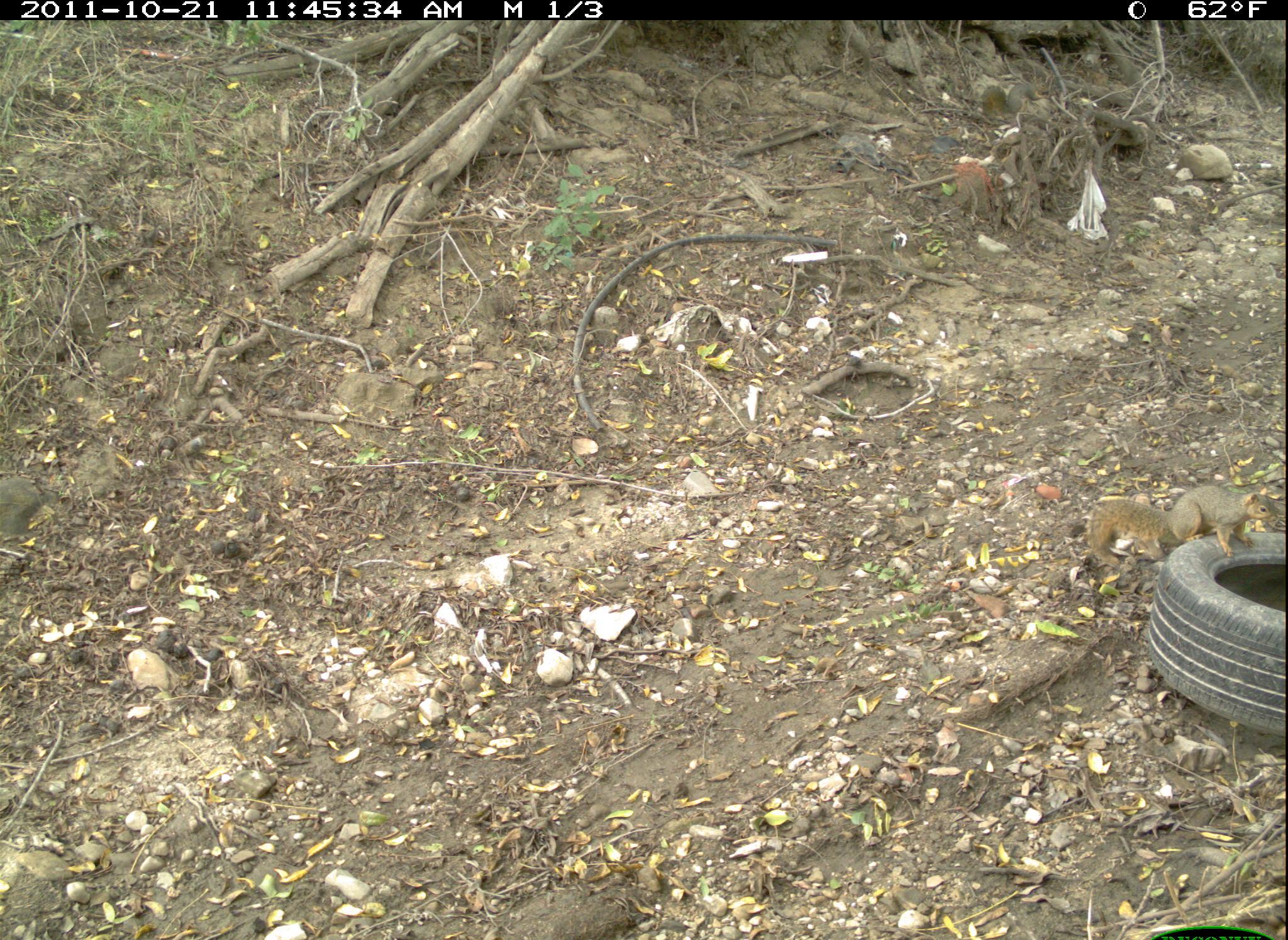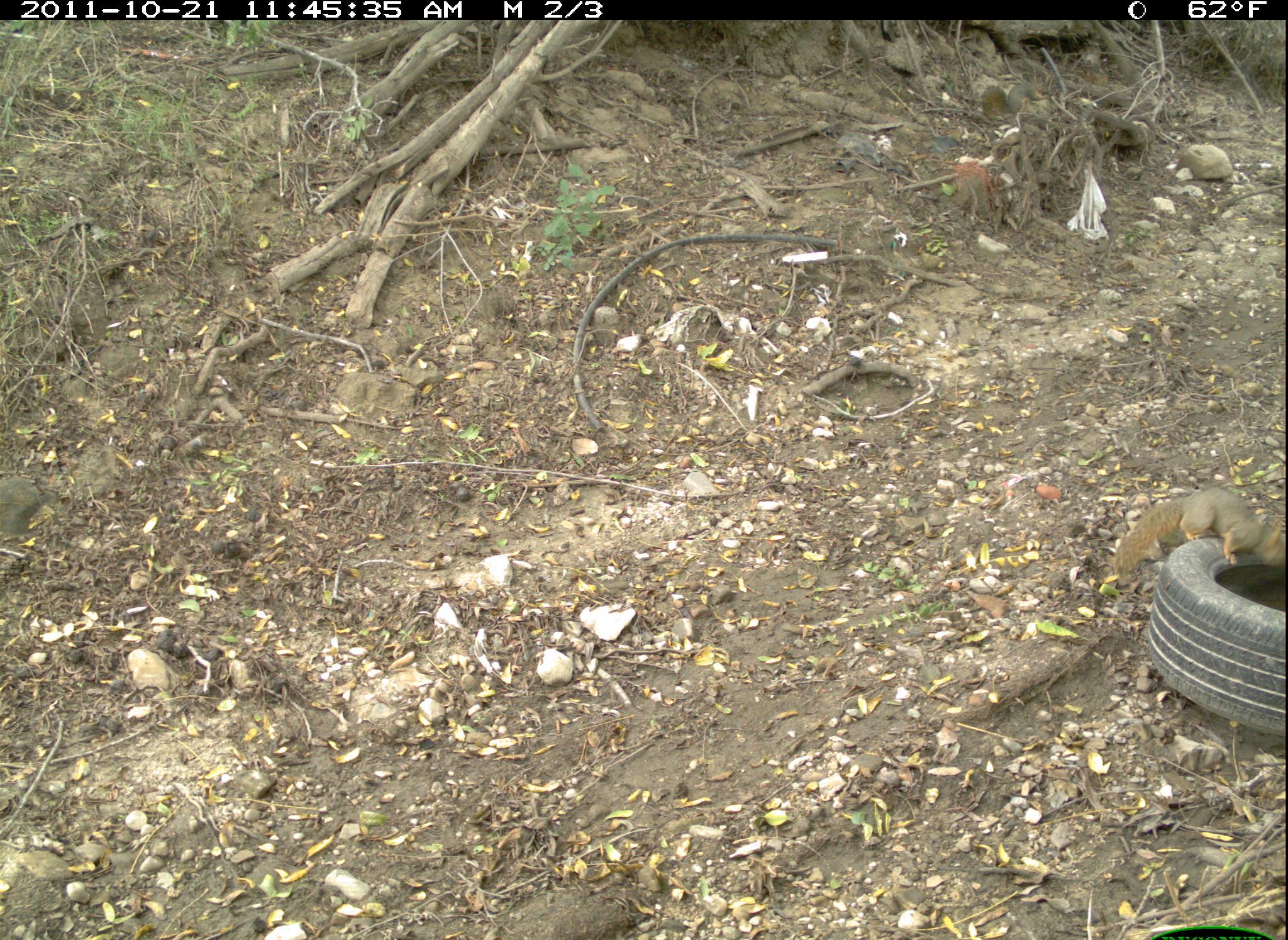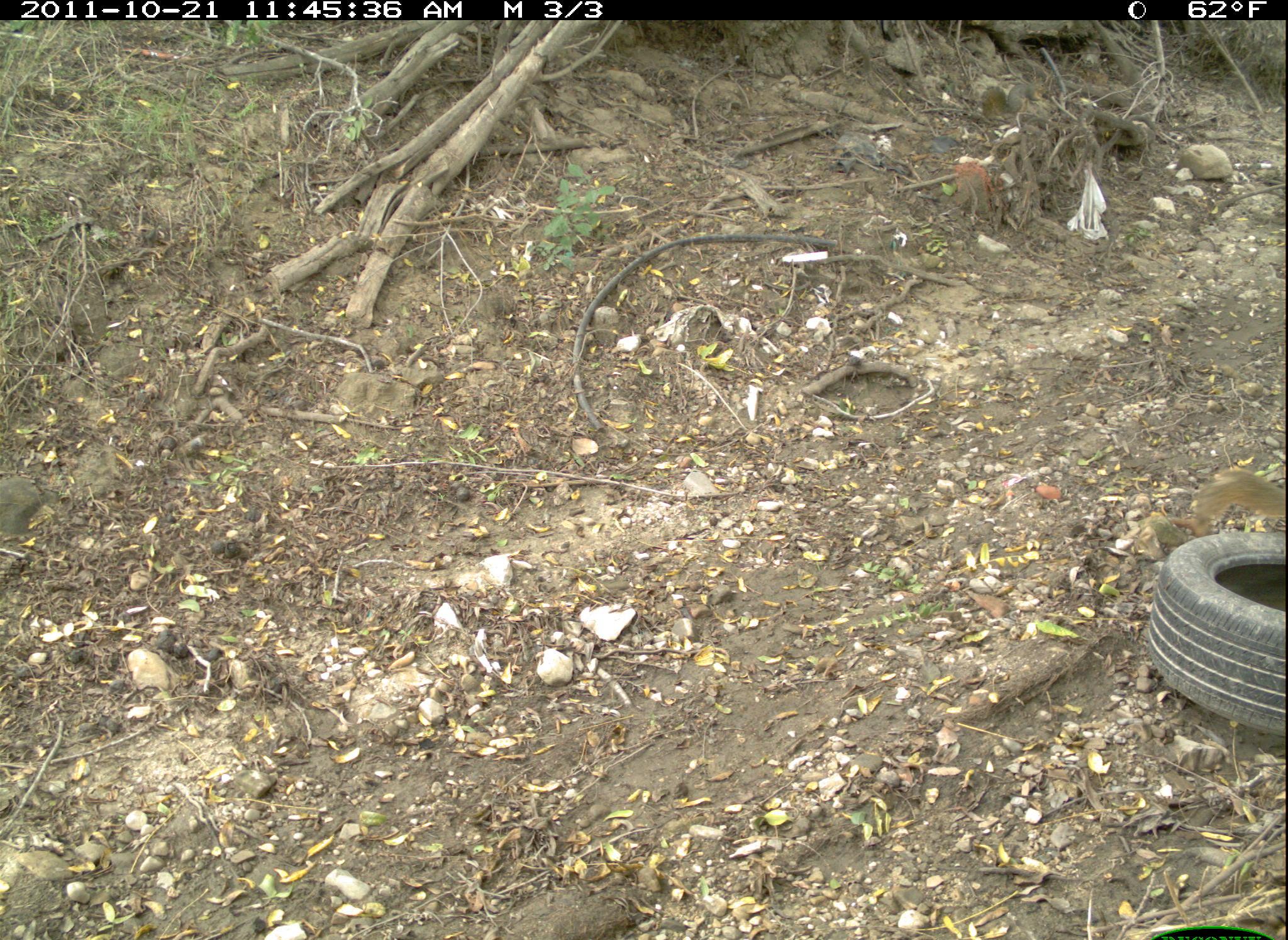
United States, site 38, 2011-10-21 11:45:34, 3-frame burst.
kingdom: Animalia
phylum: Chordata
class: Mammalia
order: Rodentia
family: Sciuridae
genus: Sciurus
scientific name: Sciurus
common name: squirrel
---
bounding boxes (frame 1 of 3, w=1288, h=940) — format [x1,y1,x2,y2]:
squirrel: [1084,470,1283,565]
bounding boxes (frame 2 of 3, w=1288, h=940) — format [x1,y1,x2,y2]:
squirrel: [1114,470,1285,588]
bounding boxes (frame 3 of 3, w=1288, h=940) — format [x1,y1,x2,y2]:
squirrel: [1187,449,1286,543]